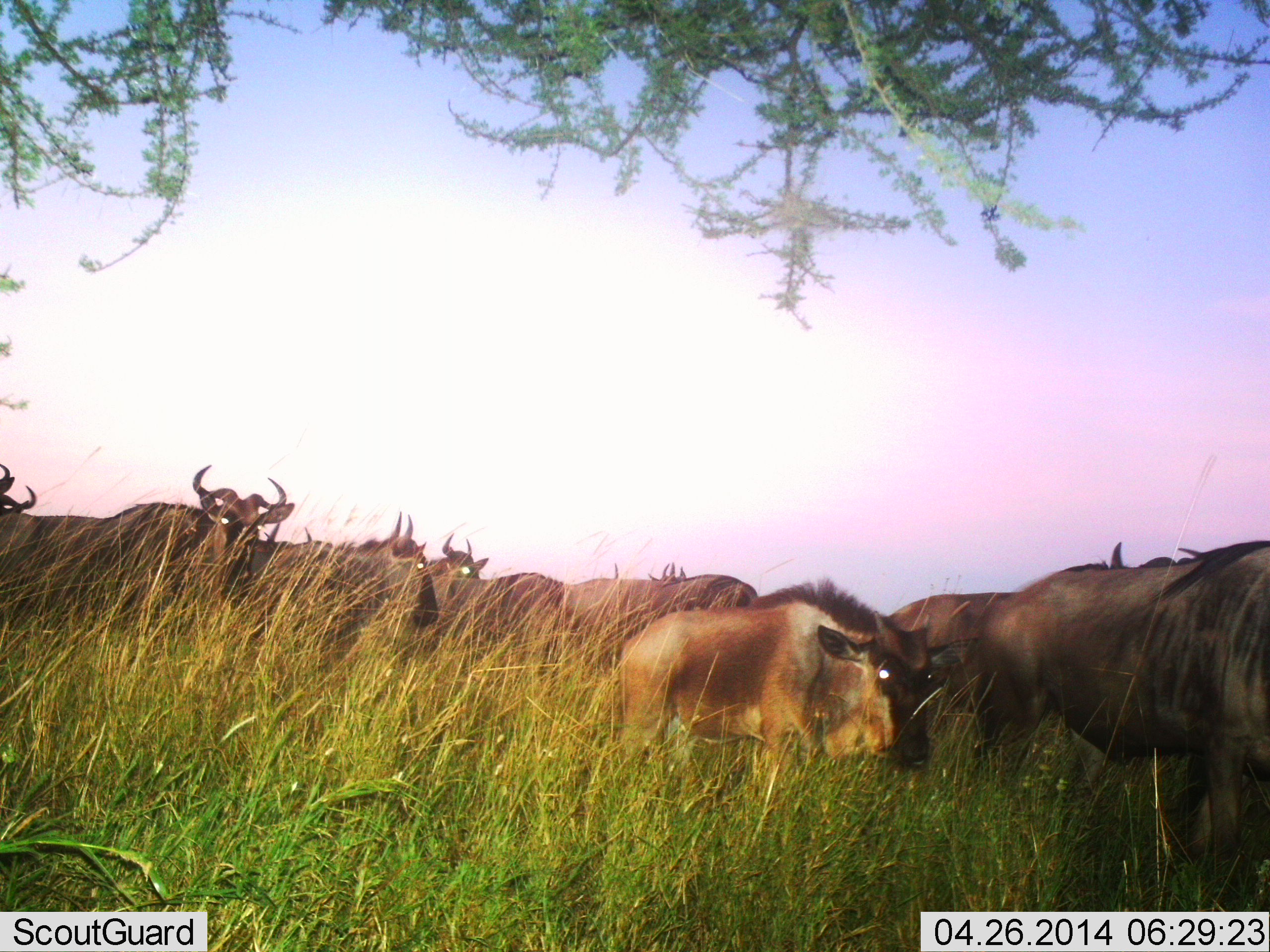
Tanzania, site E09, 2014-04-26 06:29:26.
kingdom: Animalia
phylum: Chordata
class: Mammalia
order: Artiodactyla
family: Bovidae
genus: Connochaetes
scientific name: Connochaetes taurinus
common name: blue wildebeest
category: wildebeest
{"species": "wildebeest (blue wildebeest) (Connochaetes taurinus)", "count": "11-50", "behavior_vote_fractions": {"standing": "20%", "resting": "0%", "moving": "90%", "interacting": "0%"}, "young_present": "40%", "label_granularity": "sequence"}